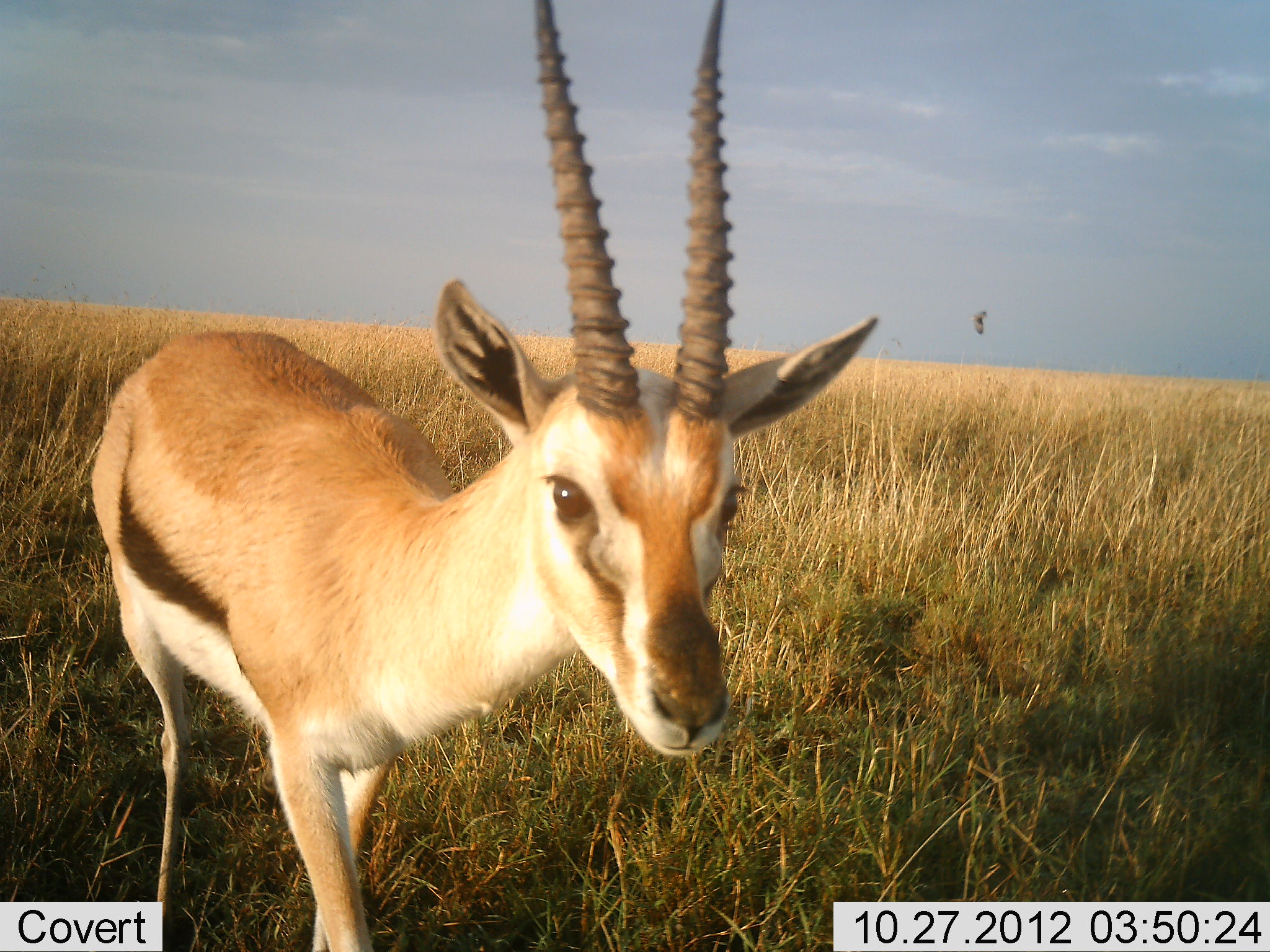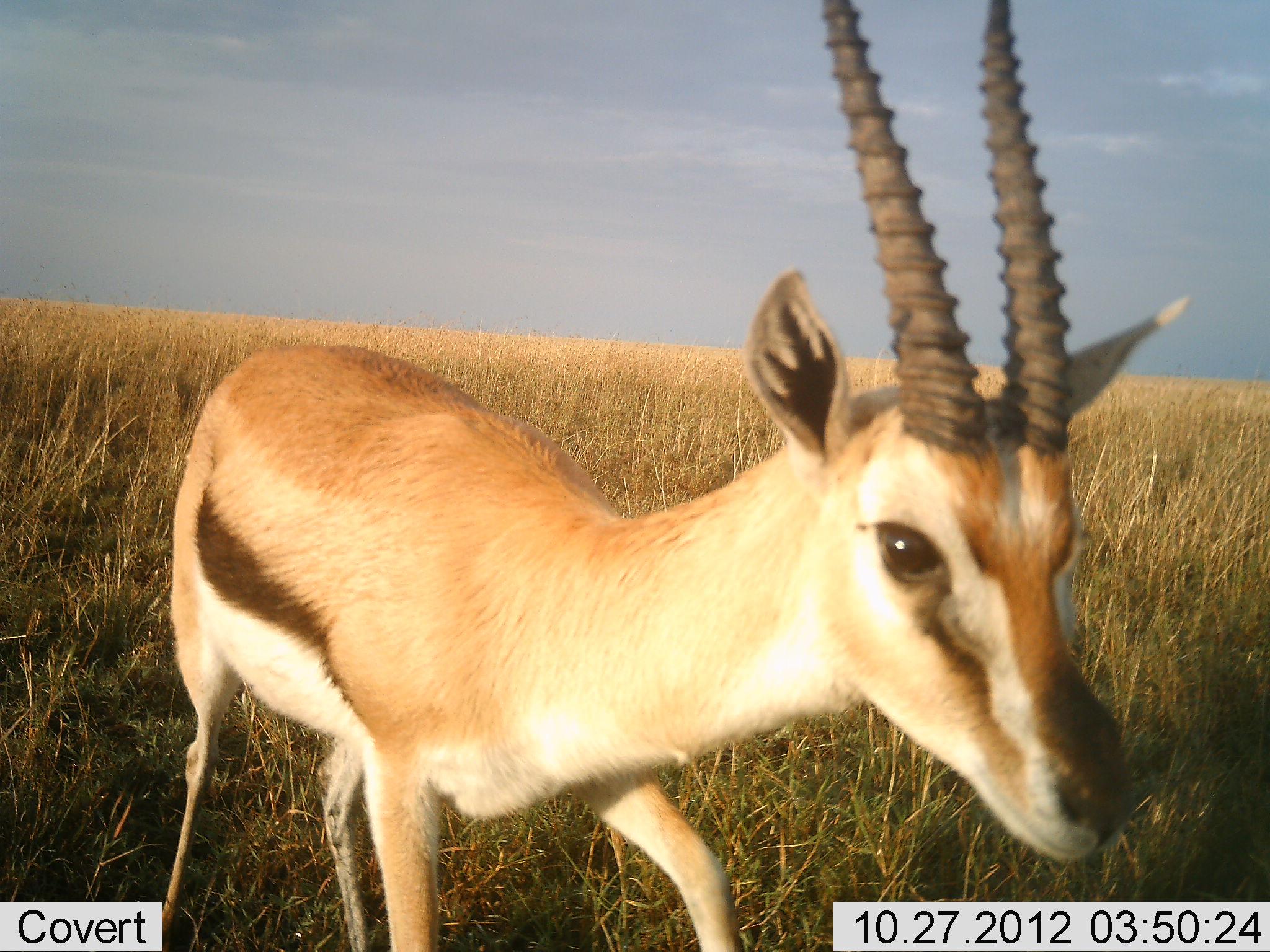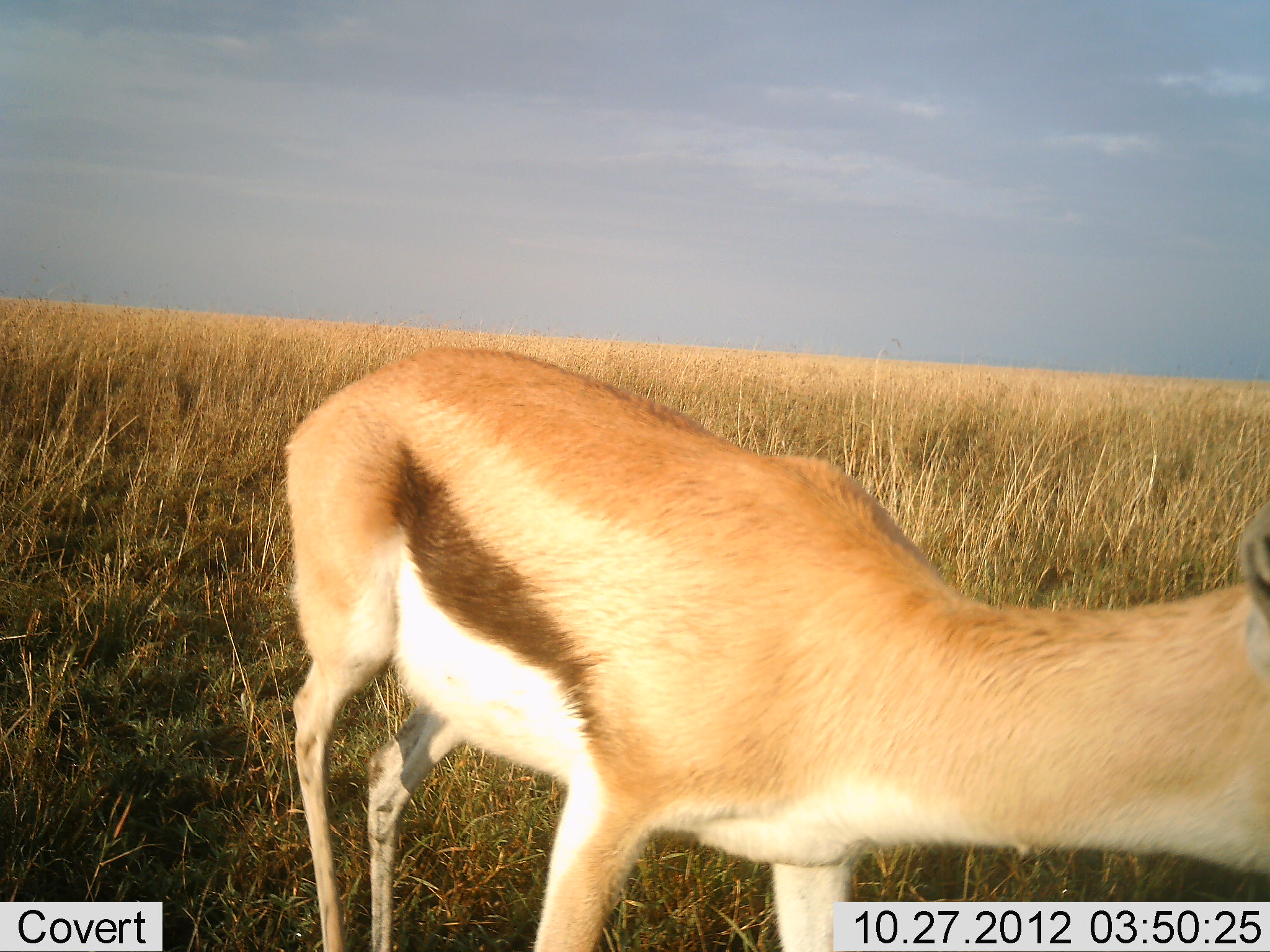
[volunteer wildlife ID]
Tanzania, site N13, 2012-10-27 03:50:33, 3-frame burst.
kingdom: Animalia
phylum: Chordata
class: Mammalia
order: Artiodactyla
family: Bovidae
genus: Eudorcas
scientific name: Eudorcas thomsonii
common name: thomson's gazelle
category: gazellethomsons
Gazellethomsons (thomson's gazelle) (Eudorcas thomsonii), count 1. Behavior (volunteer vote fractions): standing 27%, resting 0%, moving 73%, interacting 9%. Young present (vote fraction): 0%. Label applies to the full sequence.